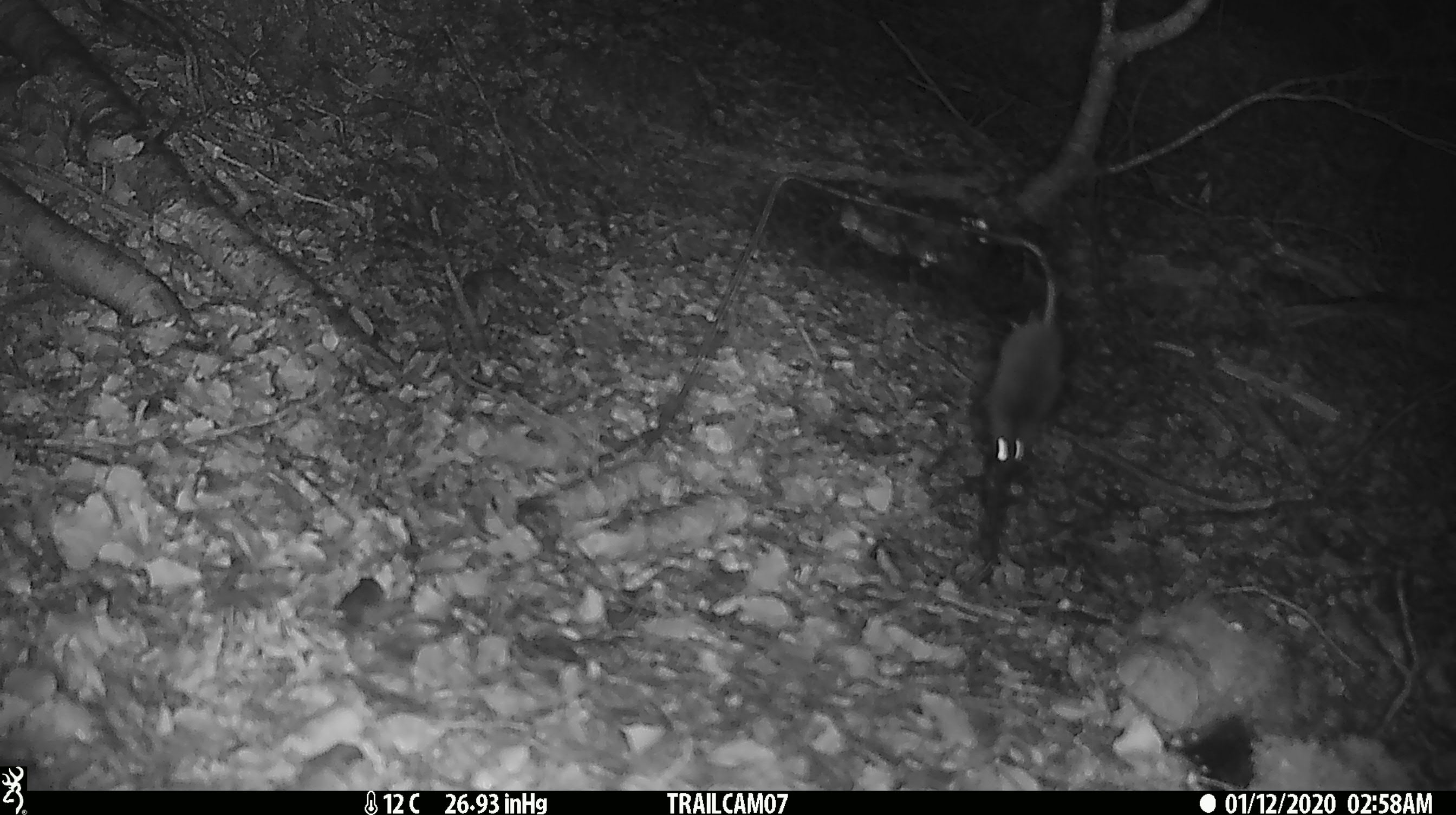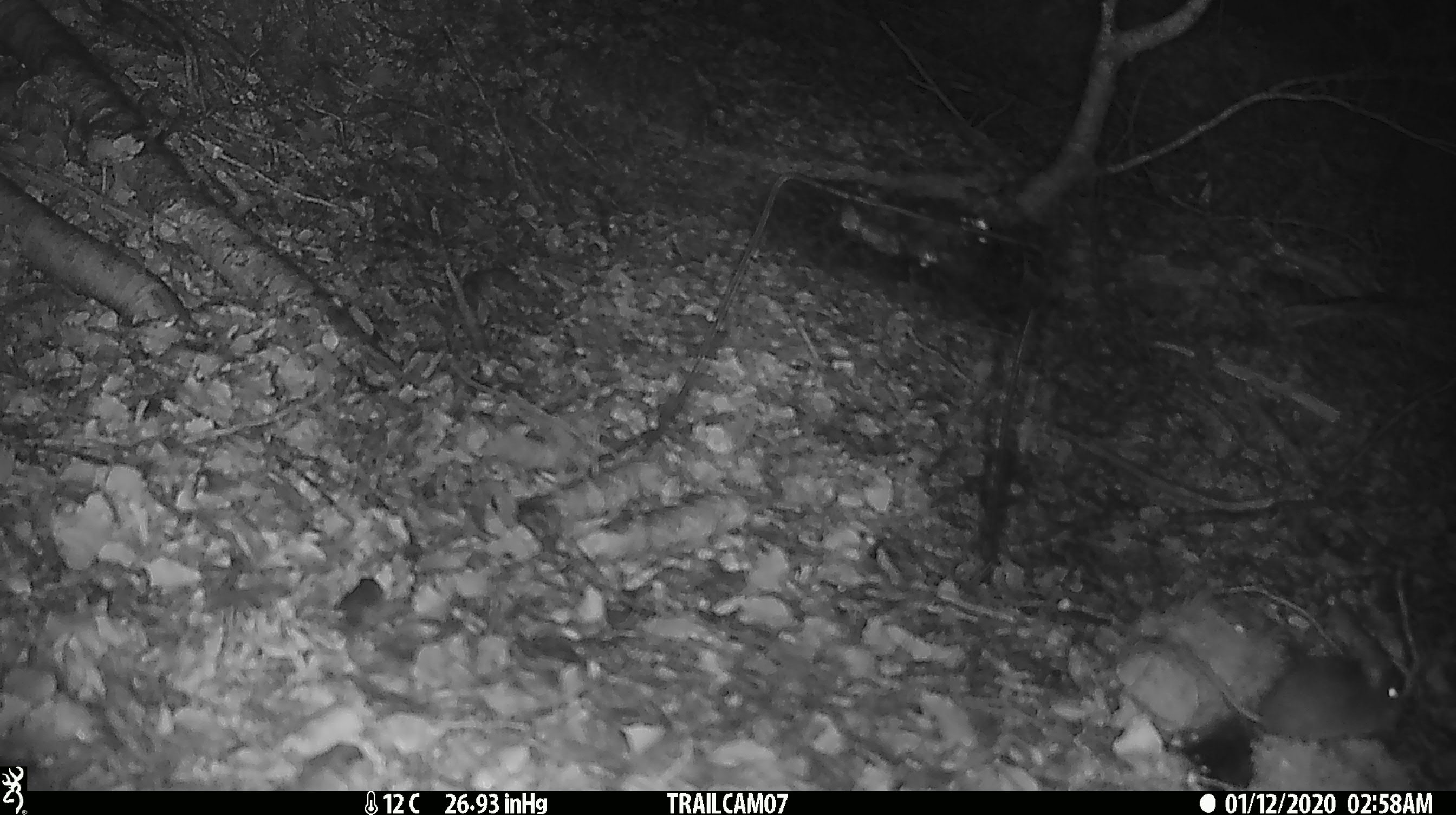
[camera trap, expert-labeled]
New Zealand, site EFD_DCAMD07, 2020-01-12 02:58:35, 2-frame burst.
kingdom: Animalia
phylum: Chordata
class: Mammalia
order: Rodentia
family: Muridae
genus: Mus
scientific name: Mus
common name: mouse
Mouse (Mus).